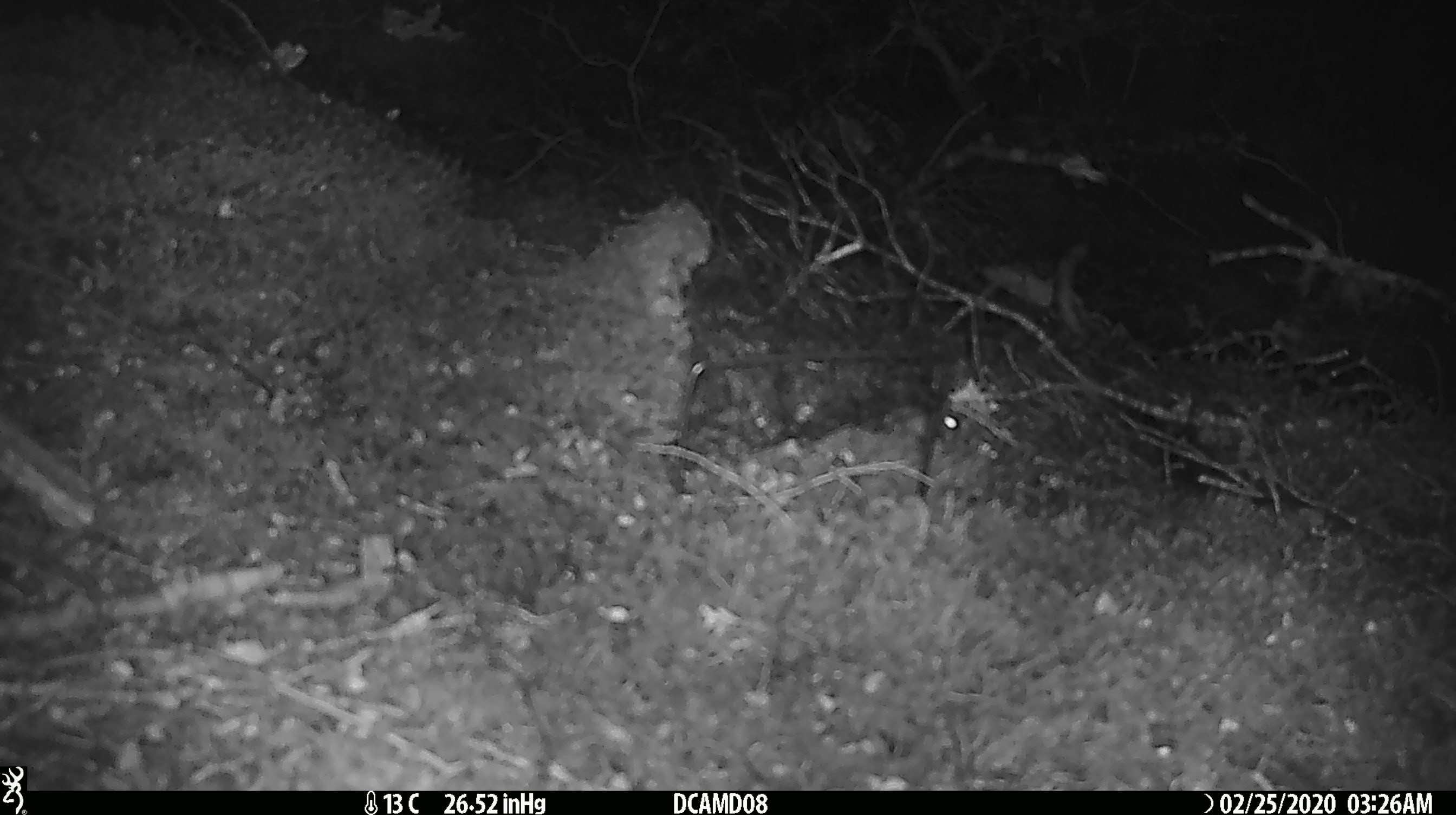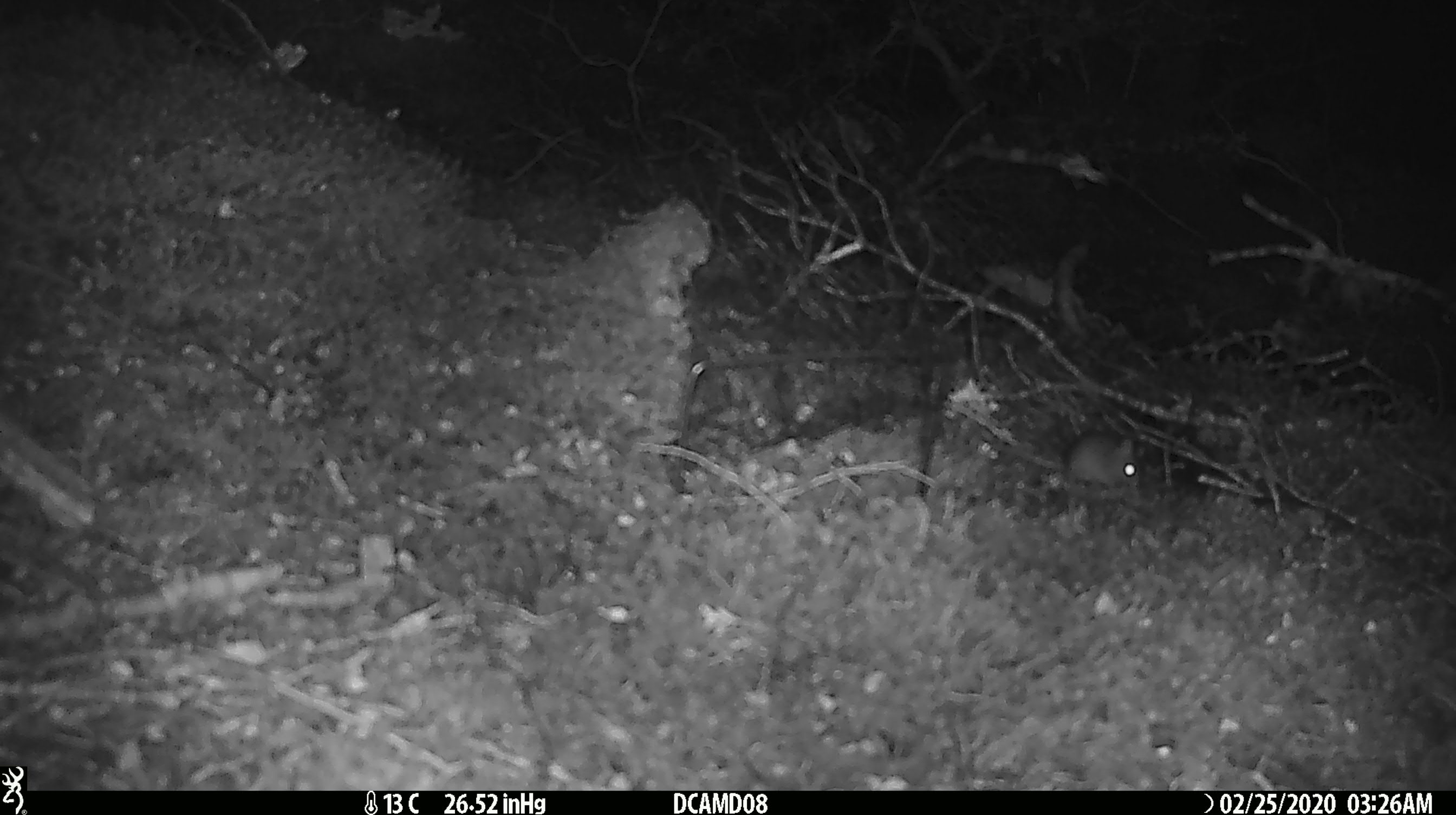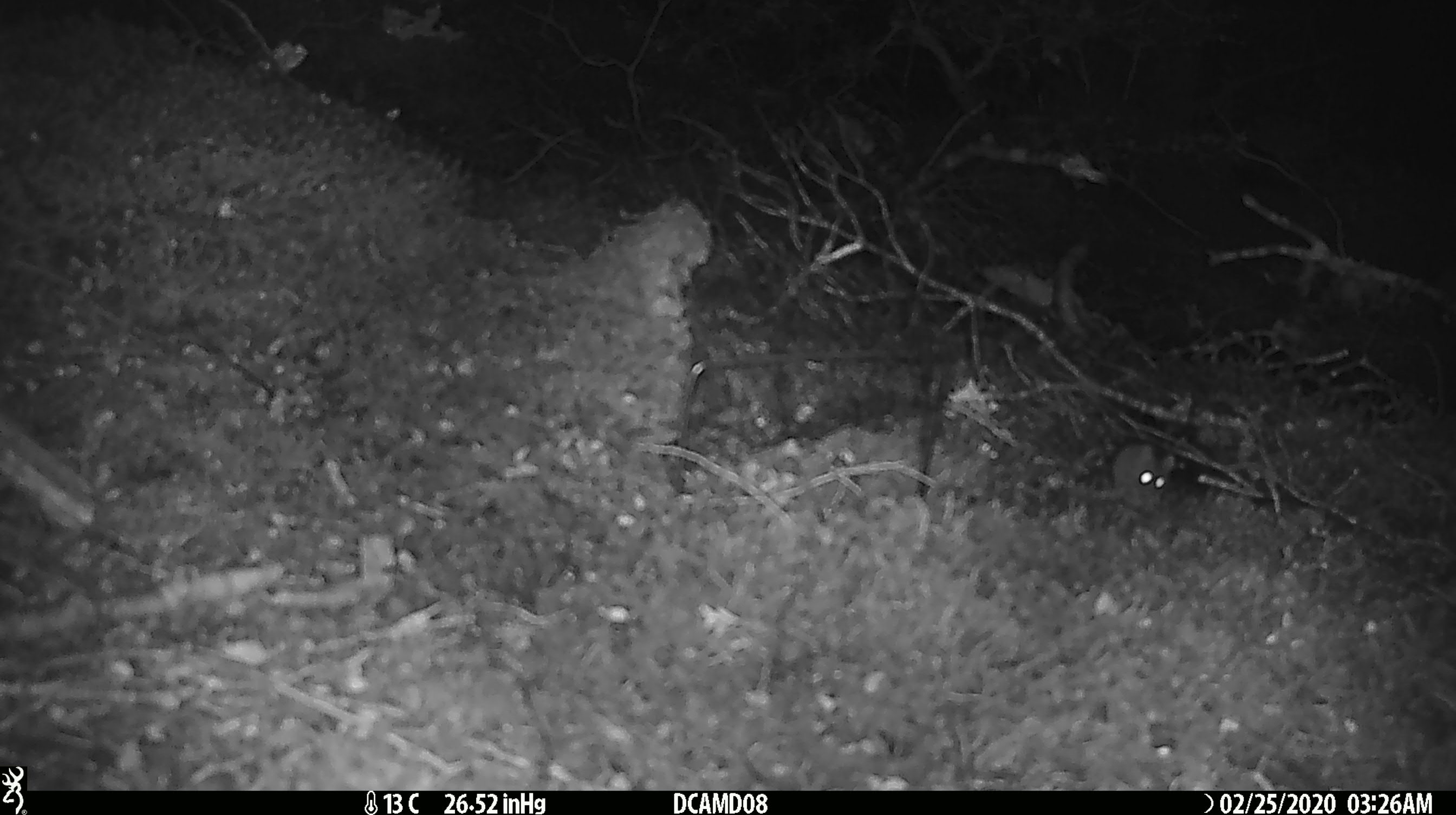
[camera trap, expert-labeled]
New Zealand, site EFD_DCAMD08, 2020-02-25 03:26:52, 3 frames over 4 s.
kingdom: Animalia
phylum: Chordata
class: Mammalia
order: Rodentia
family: Muridae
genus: Mus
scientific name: Mus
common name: mouse